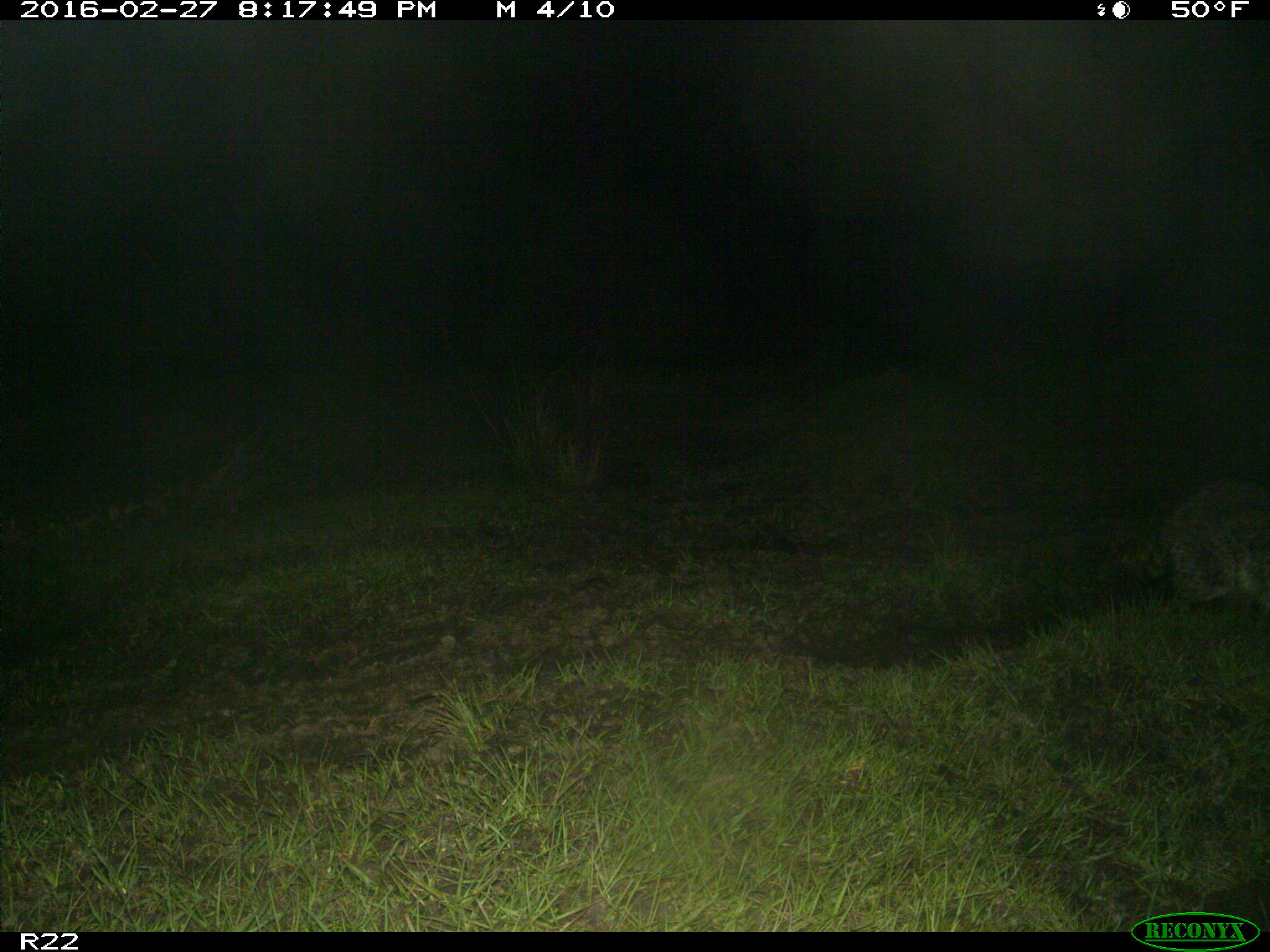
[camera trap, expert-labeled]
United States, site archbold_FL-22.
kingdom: Animalia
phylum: Chordata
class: Mammalia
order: Carnivora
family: Procyonidae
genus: Procyon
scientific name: Procyon lotor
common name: common raccoon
Procyon lotor (common raccoon).